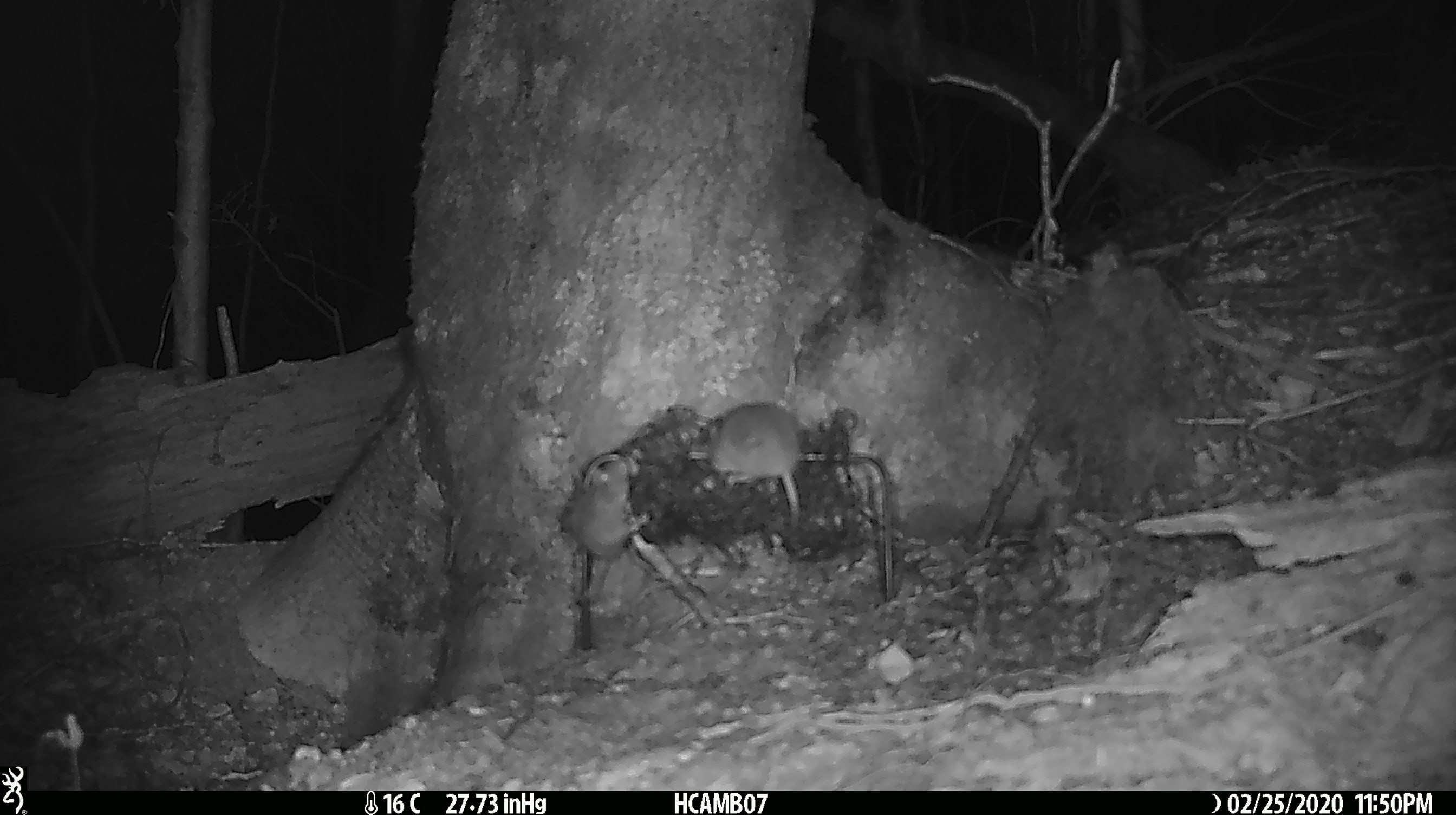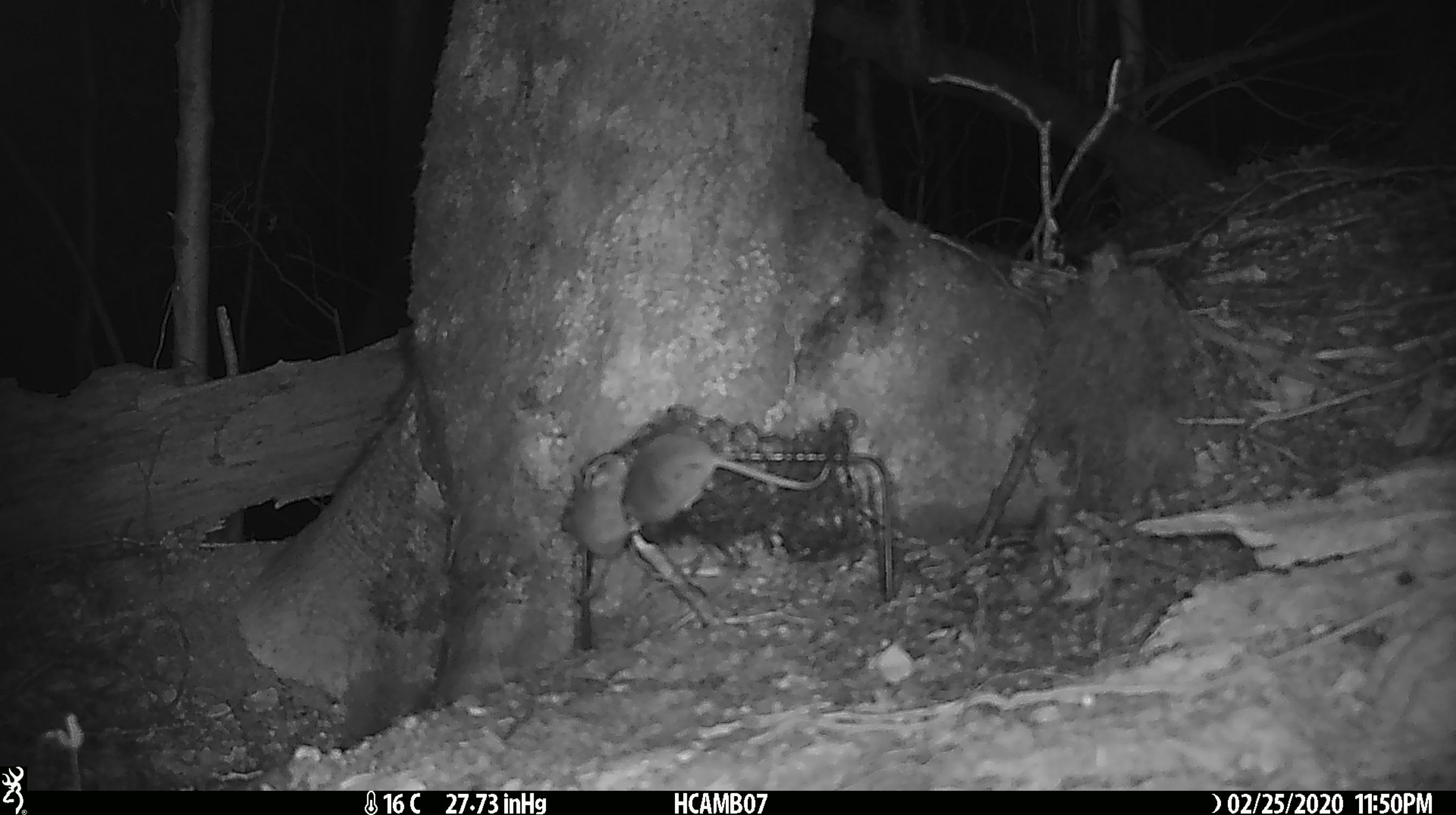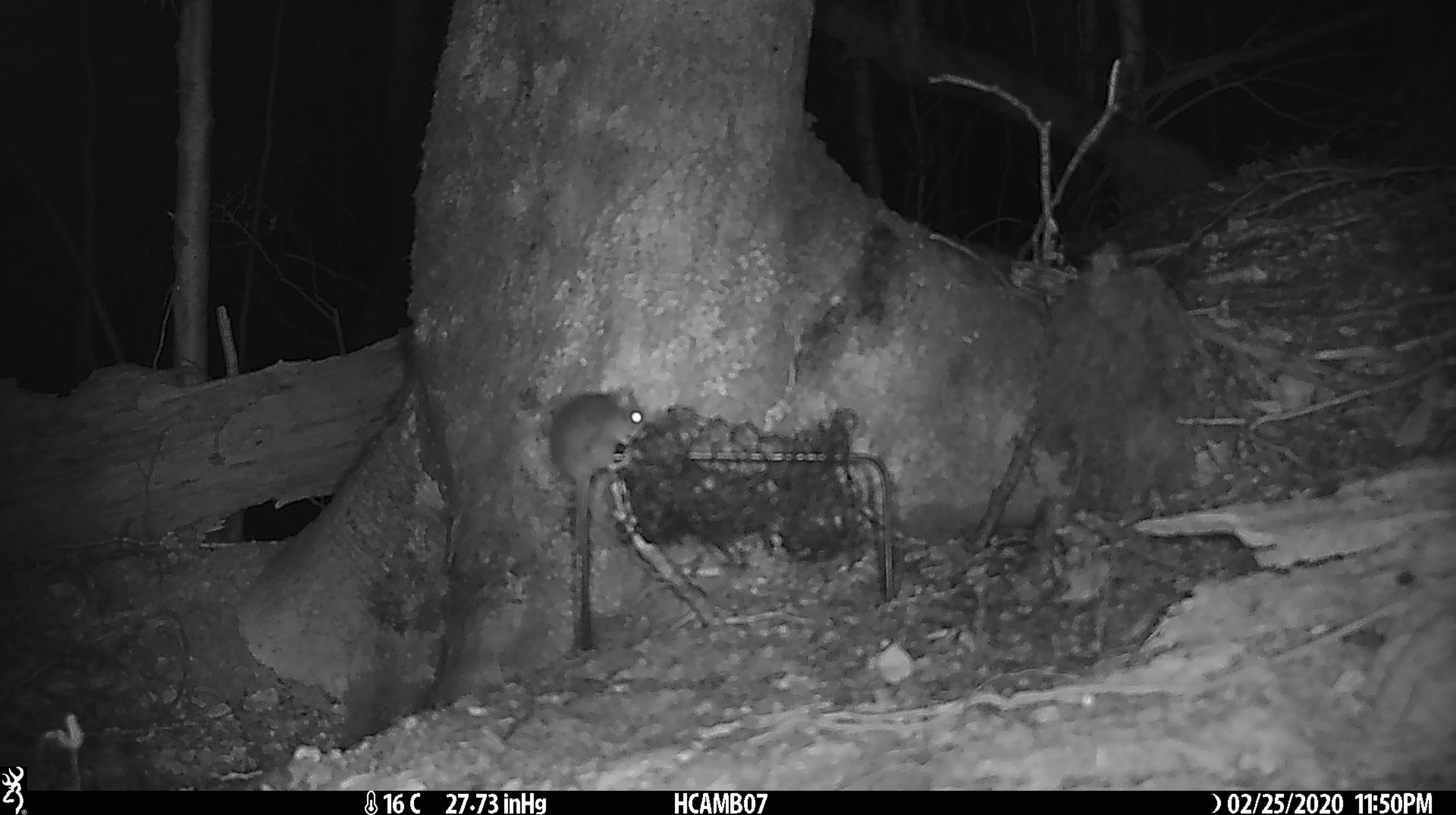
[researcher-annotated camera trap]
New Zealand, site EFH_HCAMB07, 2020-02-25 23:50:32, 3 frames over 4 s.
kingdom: Animalia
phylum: Chordata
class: Mammalia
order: Rodentia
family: Muridae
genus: Mus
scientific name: Mus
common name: mouse